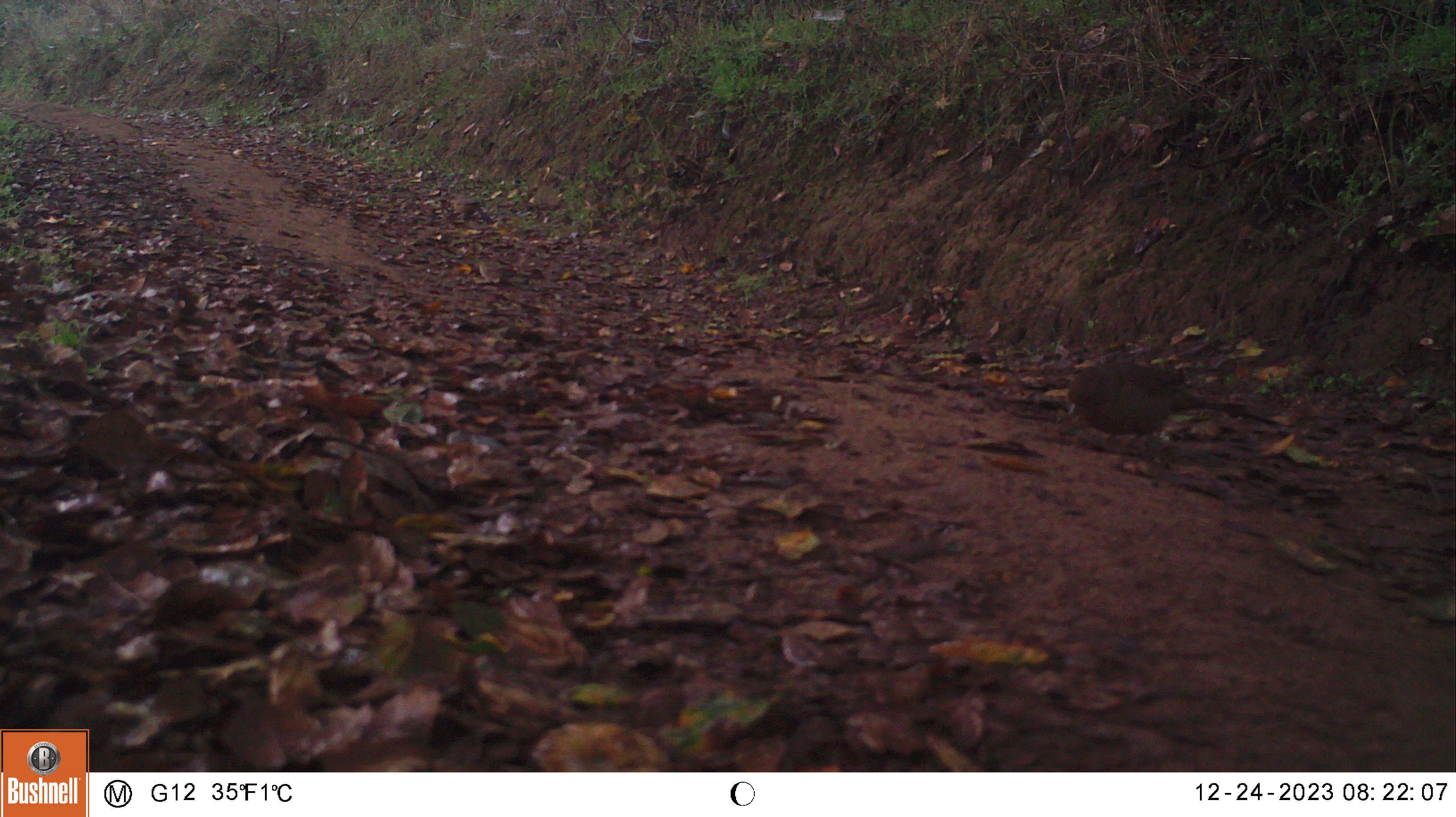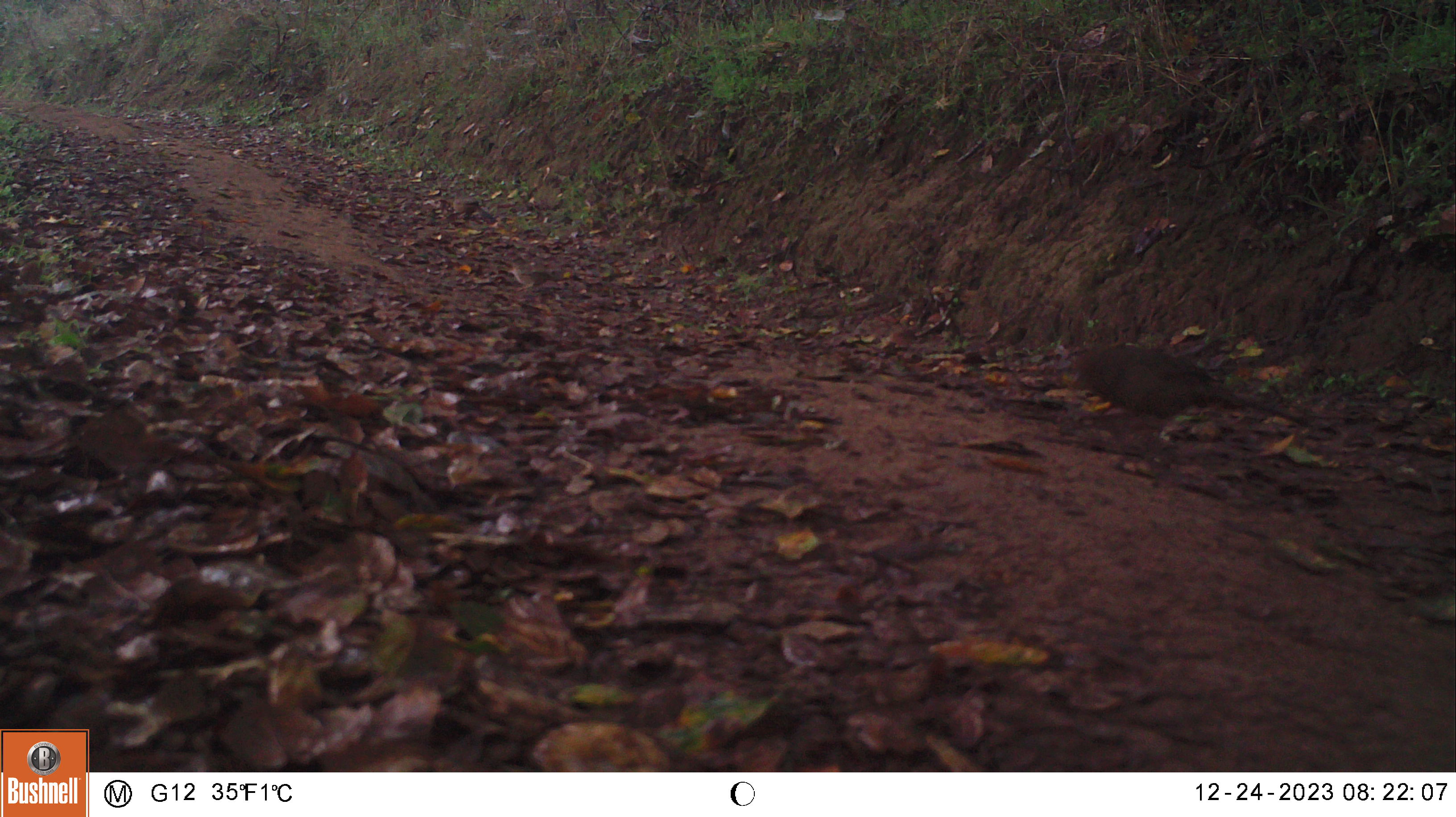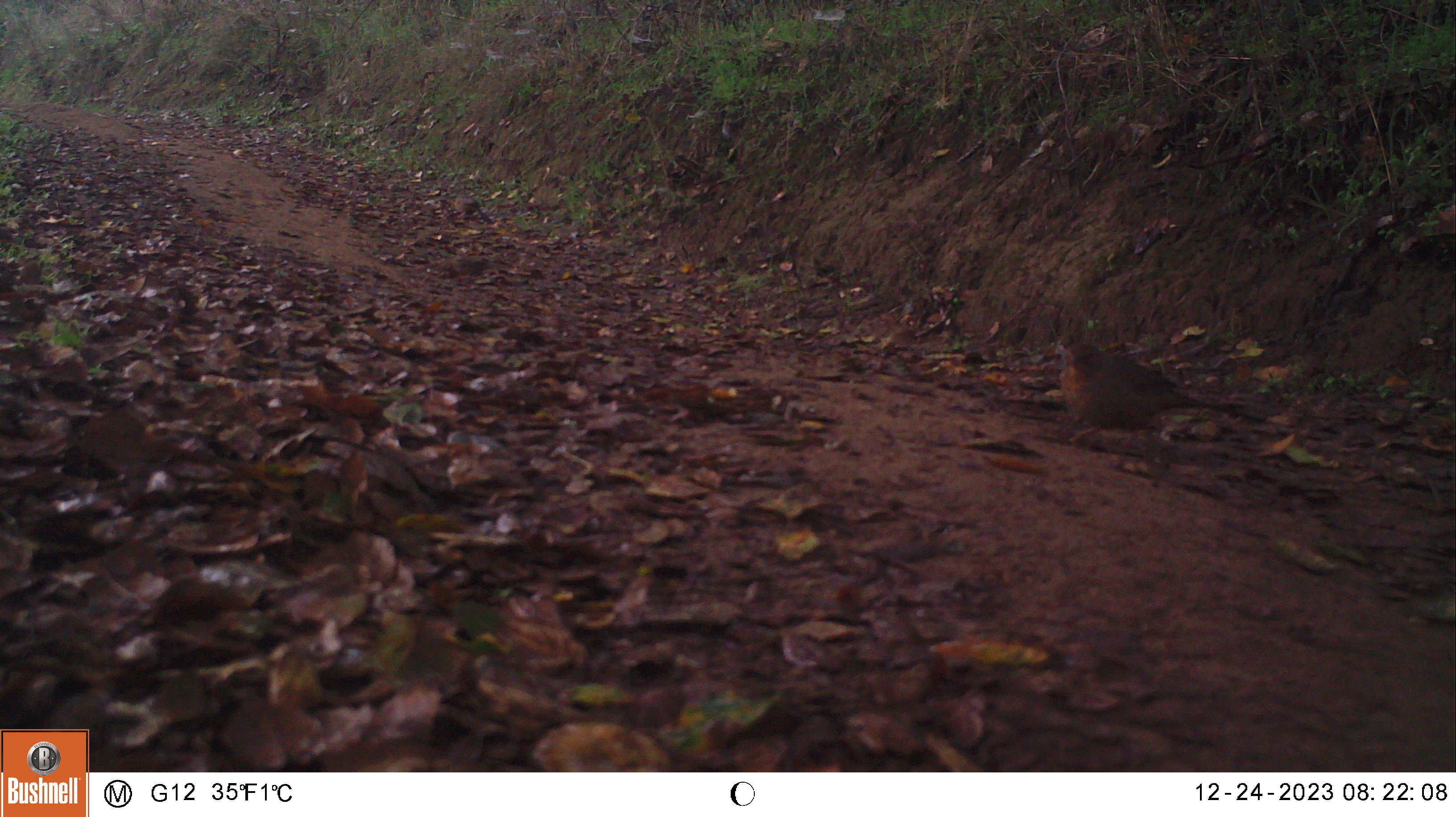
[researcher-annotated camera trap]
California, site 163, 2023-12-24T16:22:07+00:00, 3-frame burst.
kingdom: Animalia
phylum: Chordata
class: Aves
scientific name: Aves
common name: bird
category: unknown bird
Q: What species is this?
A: Unknown bird (bird) (Aves).